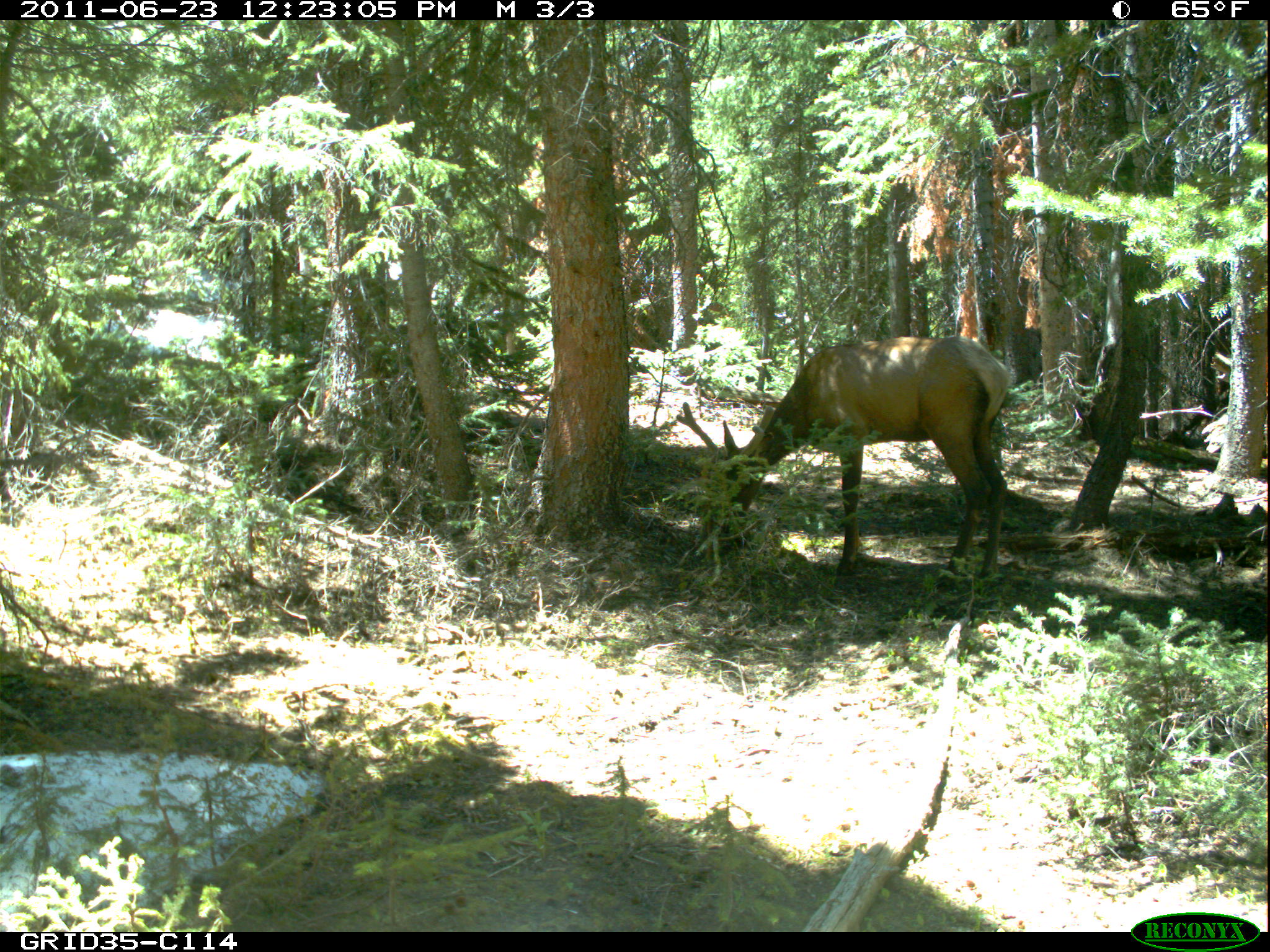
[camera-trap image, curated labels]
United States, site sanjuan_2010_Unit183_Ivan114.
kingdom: Animalia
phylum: Chordata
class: Mammalia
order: Artiodactyla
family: Cervidae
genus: Cervus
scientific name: Cervus elaphus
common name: red deer